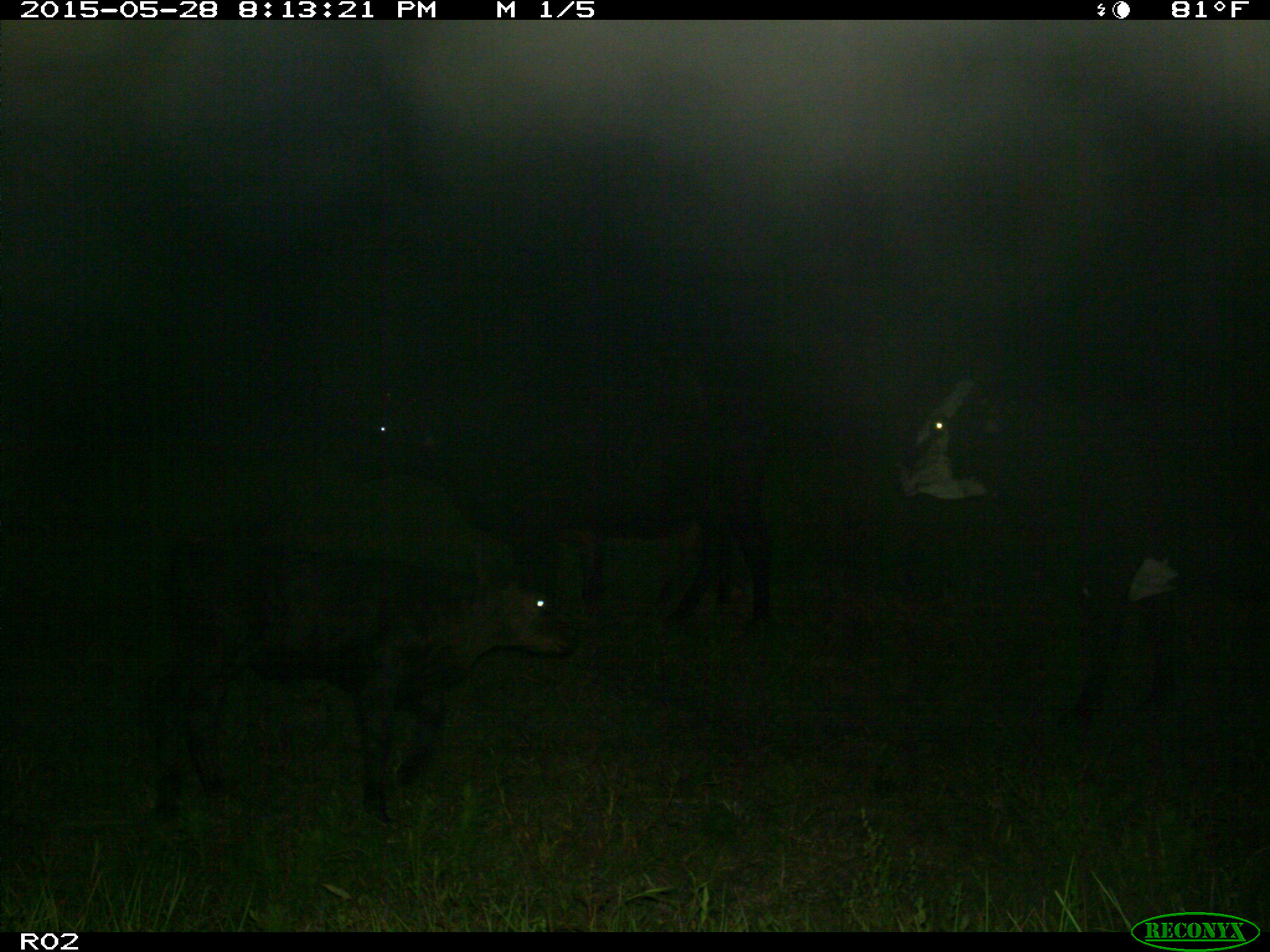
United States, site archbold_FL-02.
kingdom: Animalia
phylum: Chordata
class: Mammalia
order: Artiodactyla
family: Bovidae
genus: Bos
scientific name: Bos taurus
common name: domestic cow